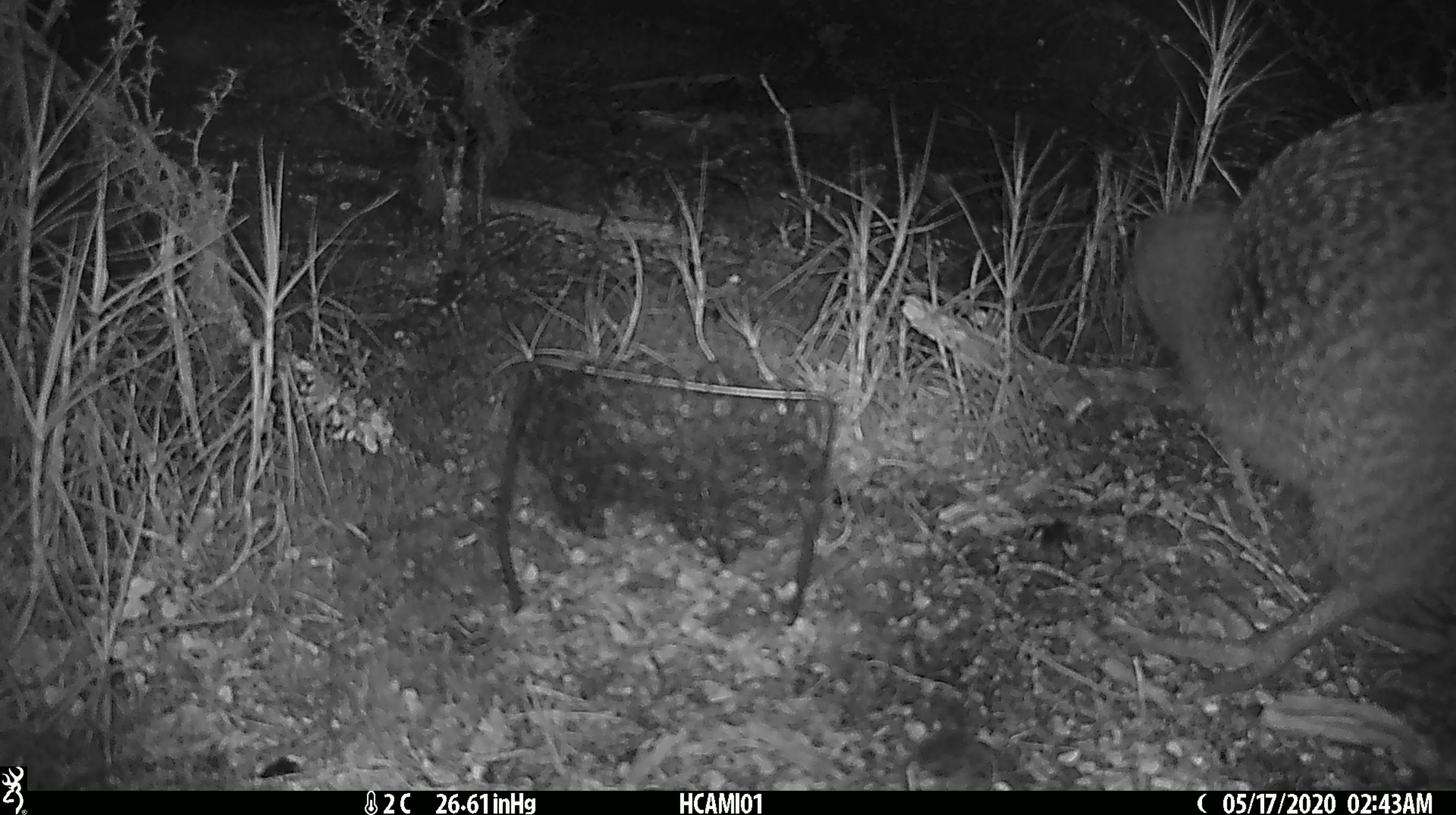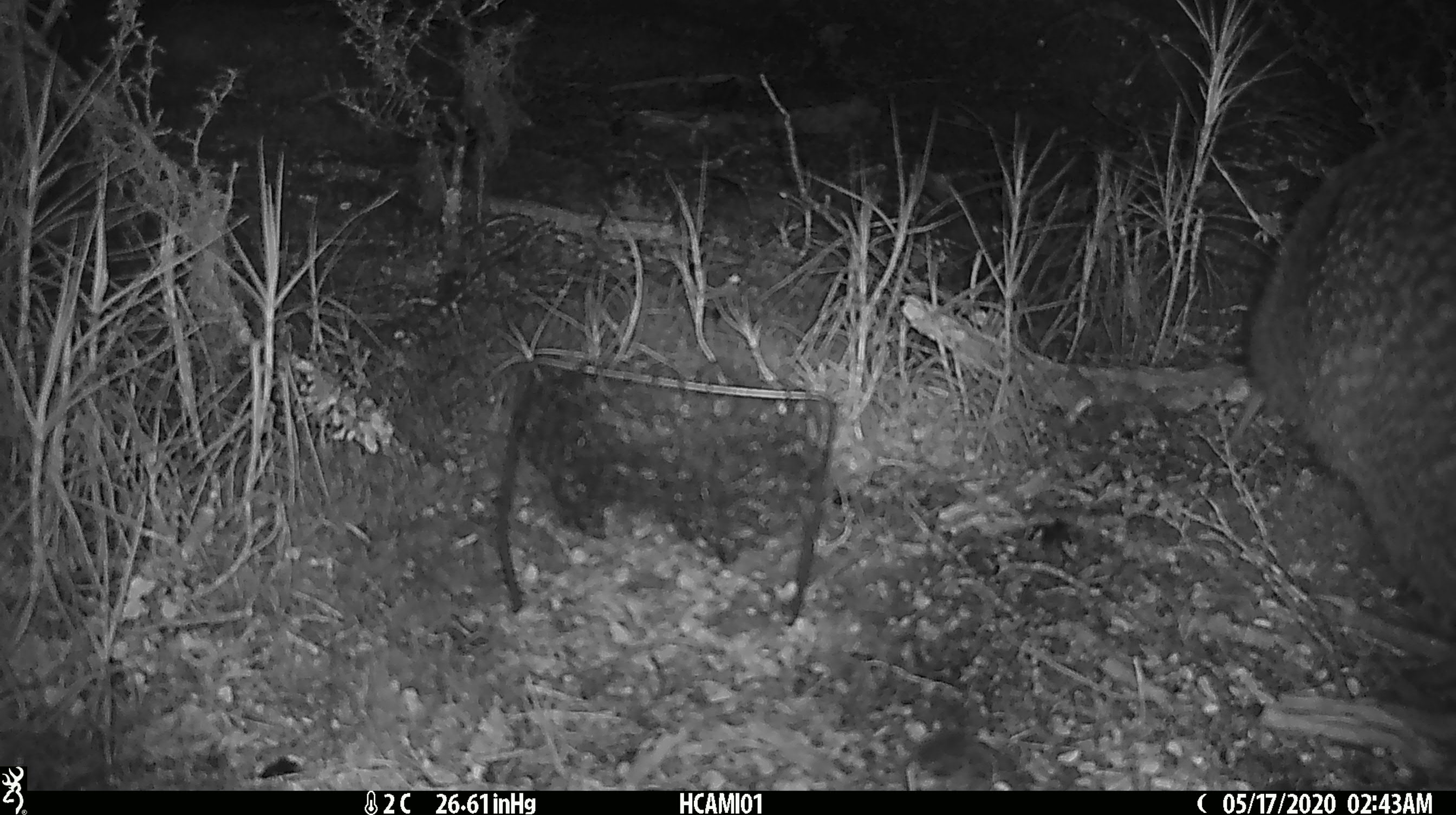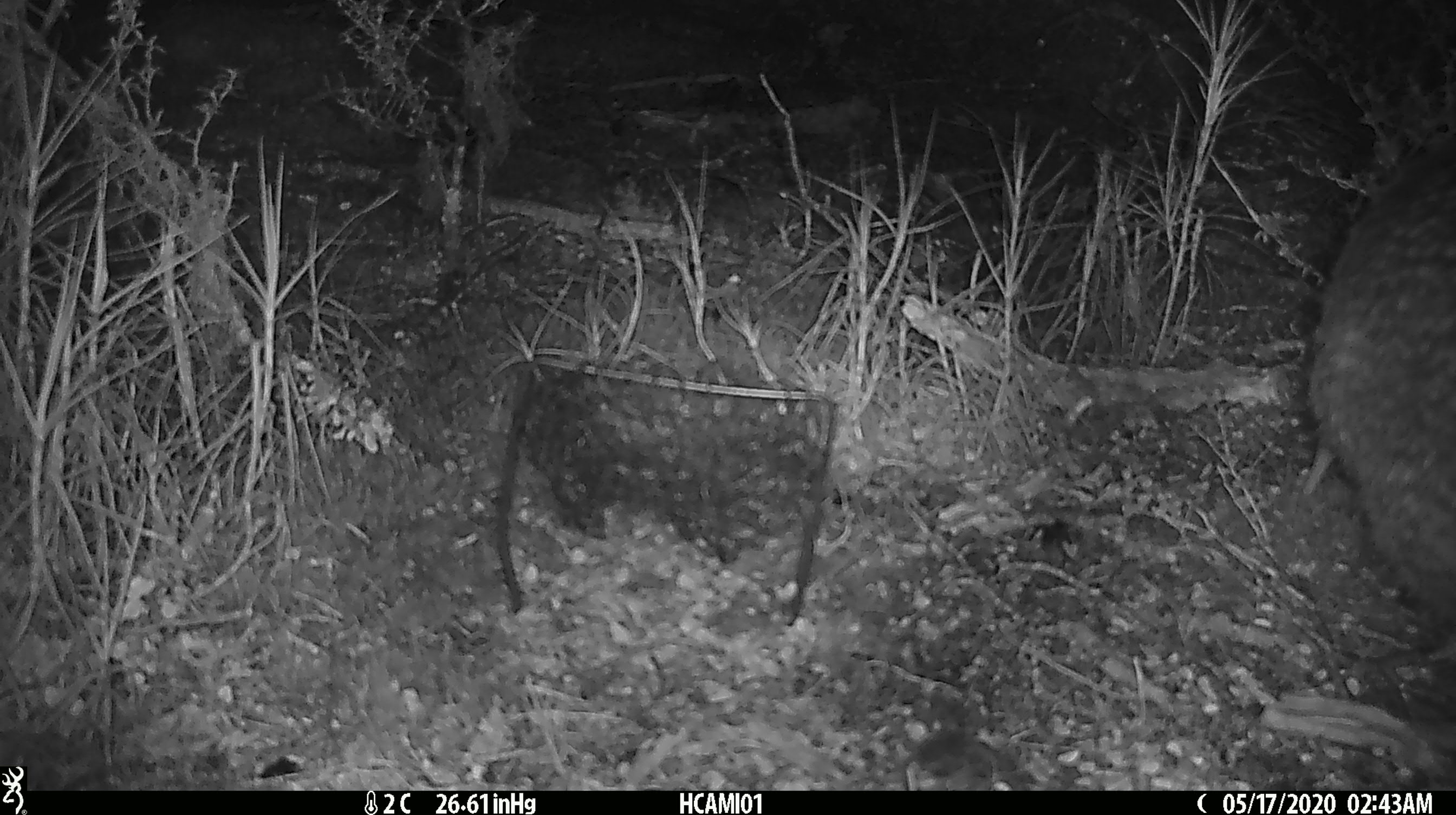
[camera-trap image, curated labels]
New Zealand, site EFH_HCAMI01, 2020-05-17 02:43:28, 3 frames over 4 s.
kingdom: Animalia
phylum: Chordata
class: Aves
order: Apterygiformes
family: Apterygidae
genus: Apteryx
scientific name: Apteryx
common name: kiwi